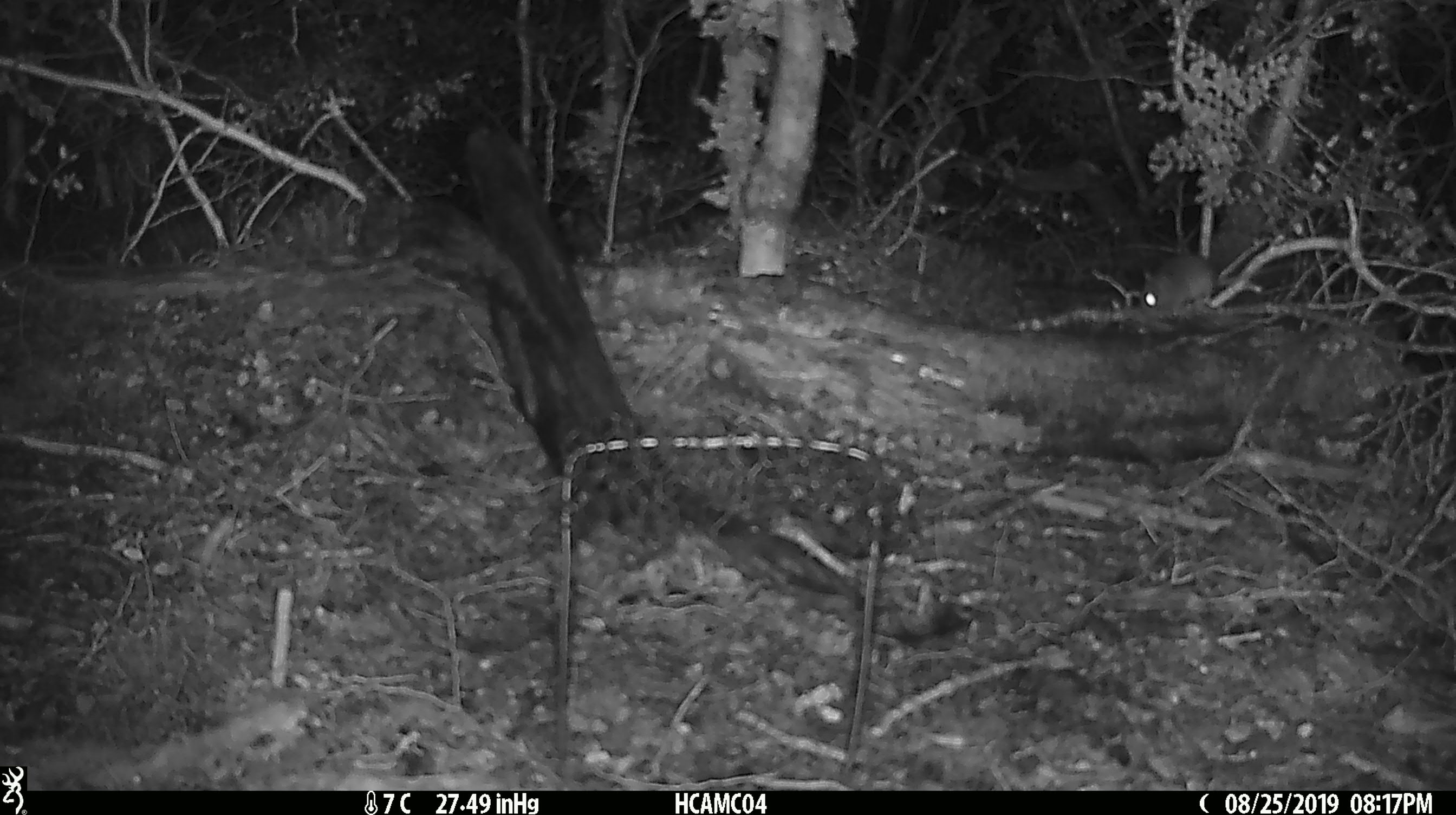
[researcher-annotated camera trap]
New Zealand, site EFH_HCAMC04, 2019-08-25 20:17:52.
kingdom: Animalia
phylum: Chordata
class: Mammalia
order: Rodentia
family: Muridae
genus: Mus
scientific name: Mus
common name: mouse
Mouse (Mus).